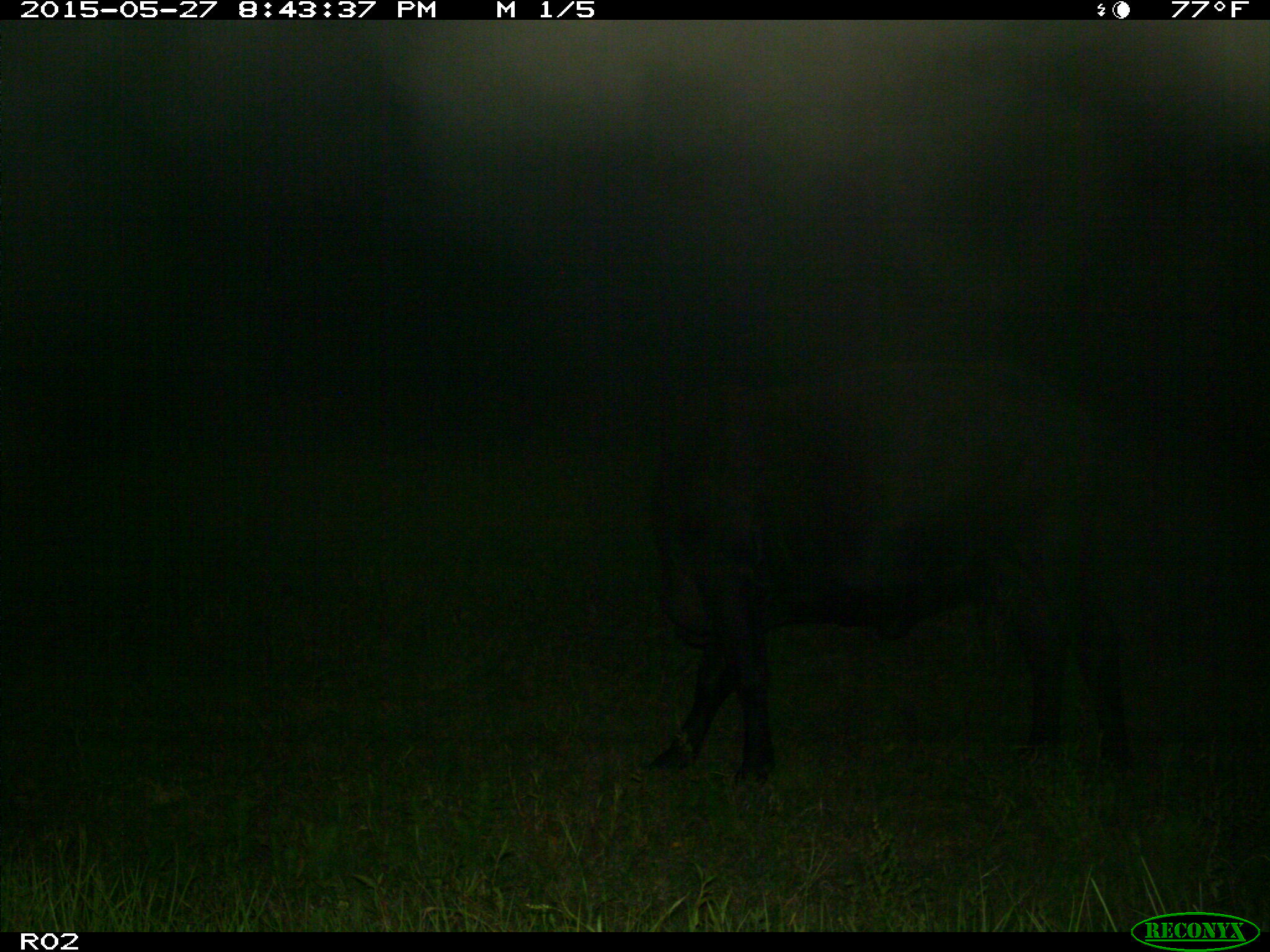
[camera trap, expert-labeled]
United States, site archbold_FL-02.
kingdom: Animalia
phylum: Chordata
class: Mammalia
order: Artiodactyla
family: Bovidae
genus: Bos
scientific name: Bos taurus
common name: domestic cow